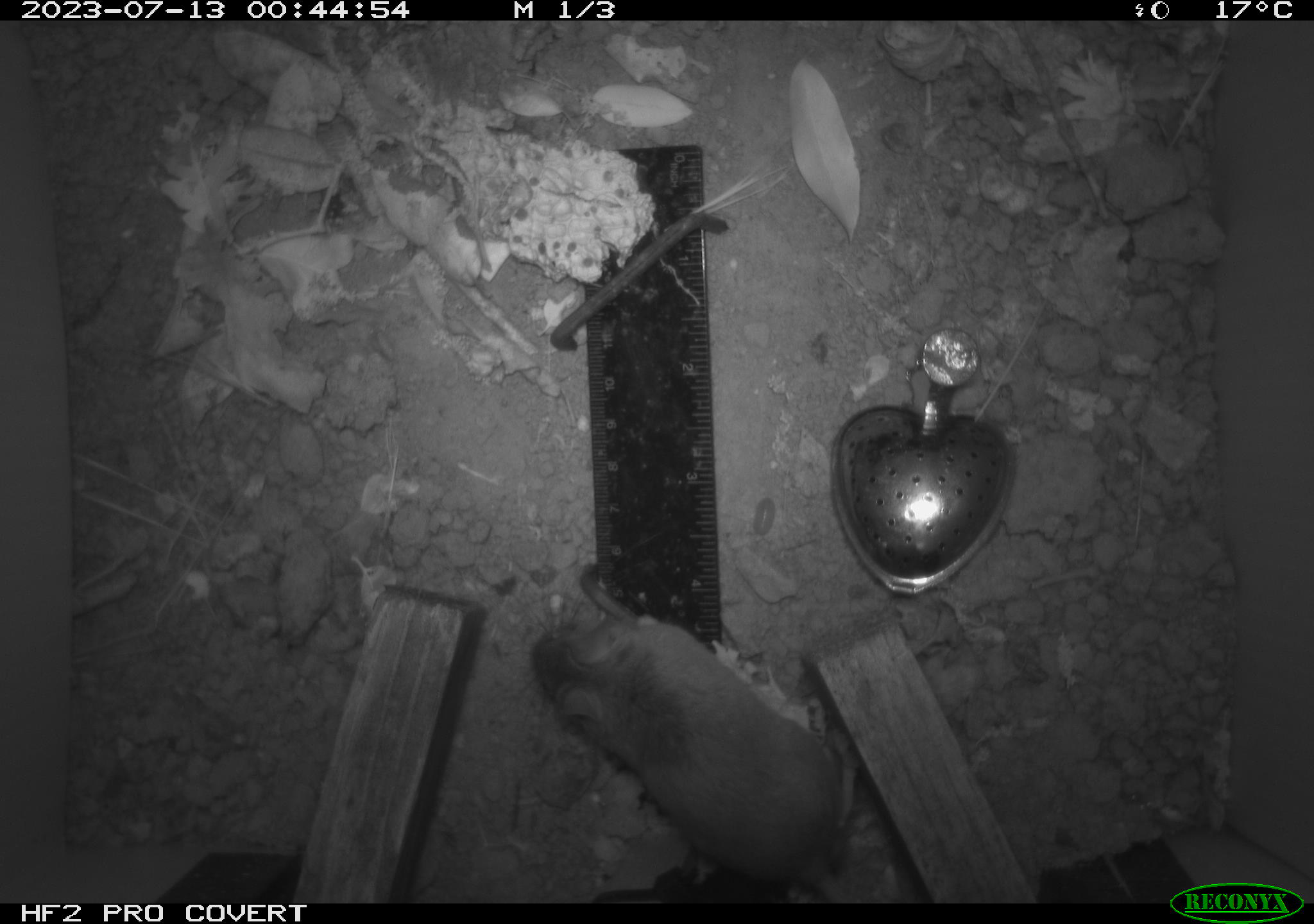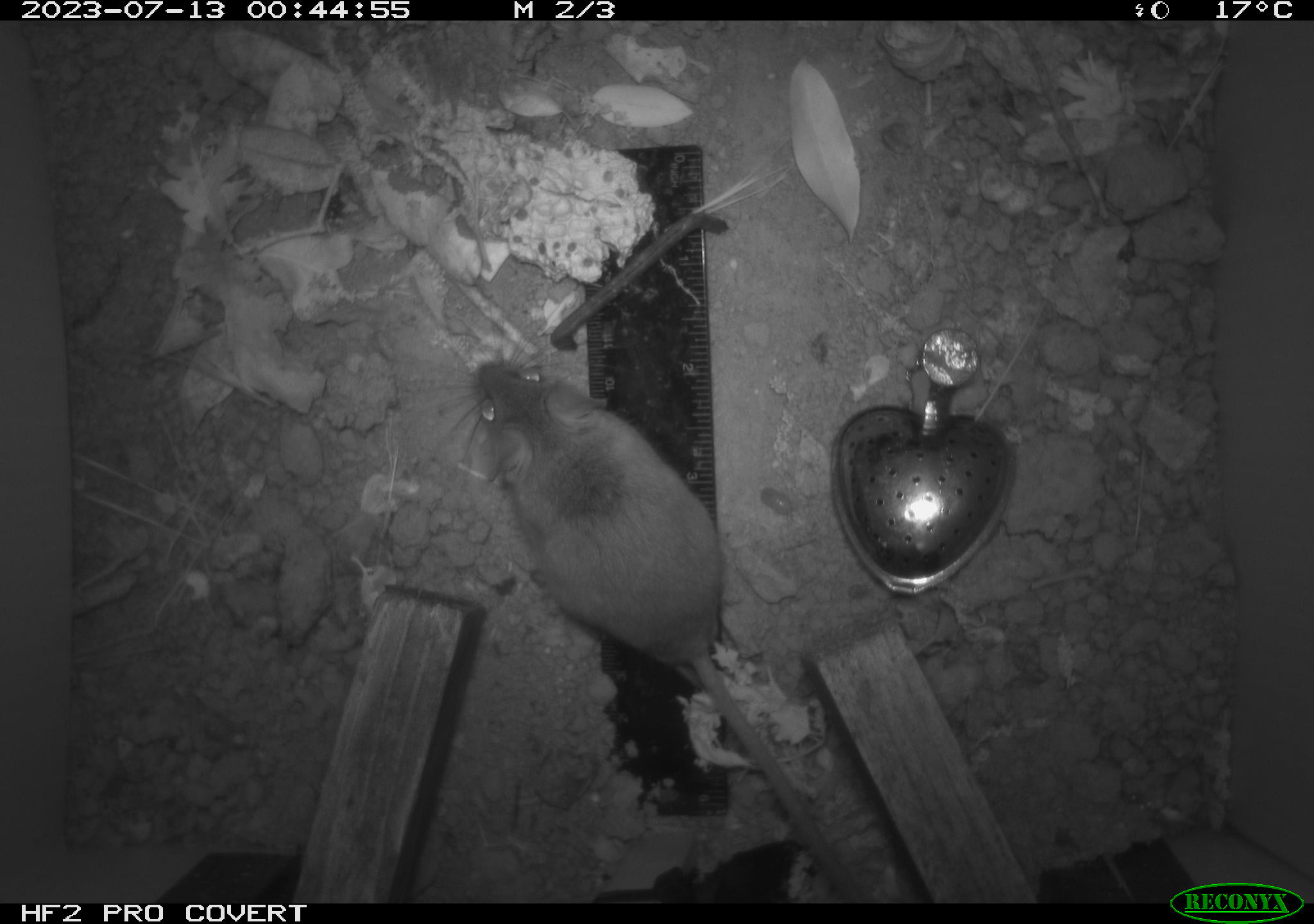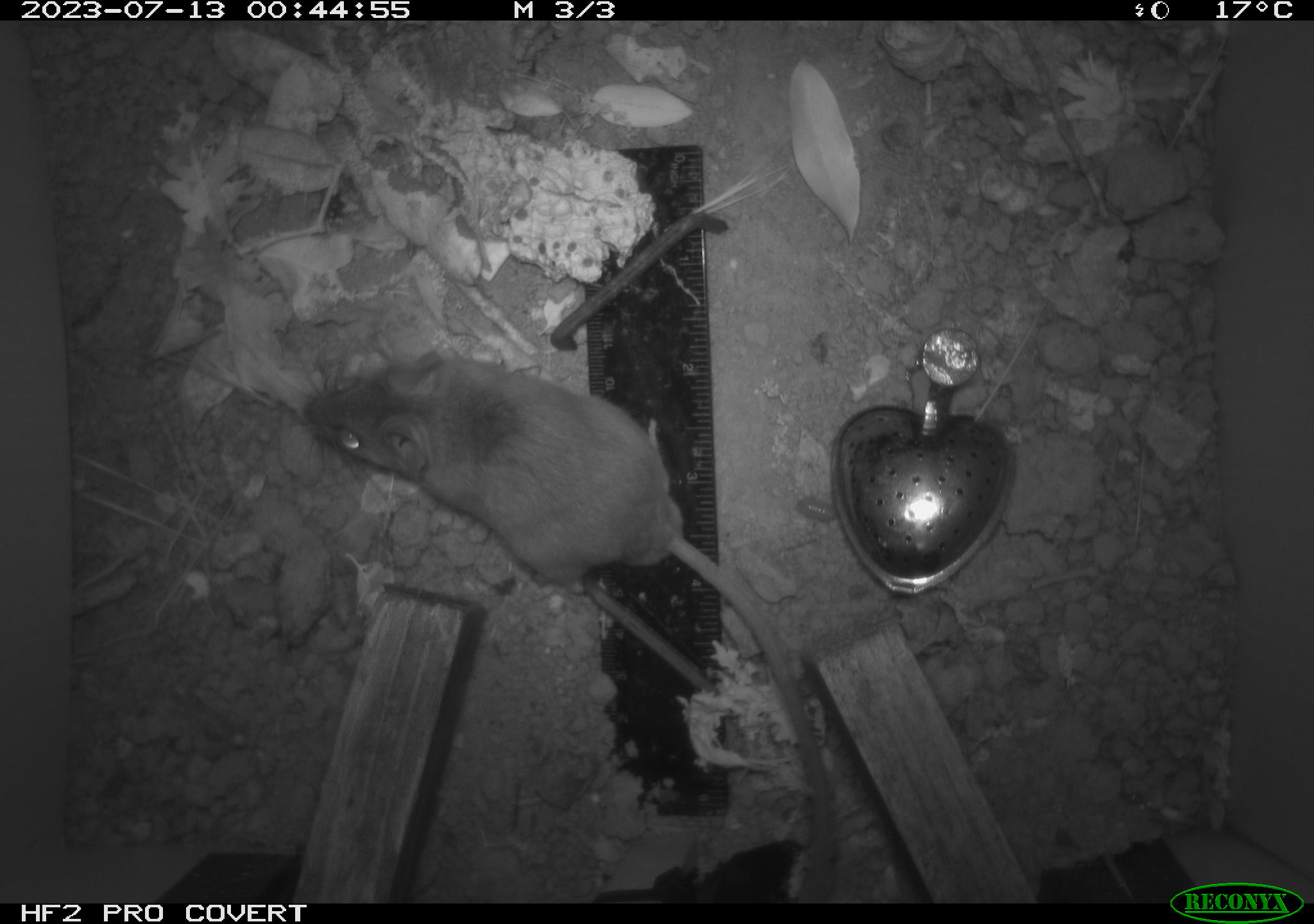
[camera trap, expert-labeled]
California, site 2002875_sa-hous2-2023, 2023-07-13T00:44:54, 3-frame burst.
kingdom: Animalia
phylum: Chordata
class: Mammalia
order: Rodentia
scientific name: Rodentia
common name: mouse species